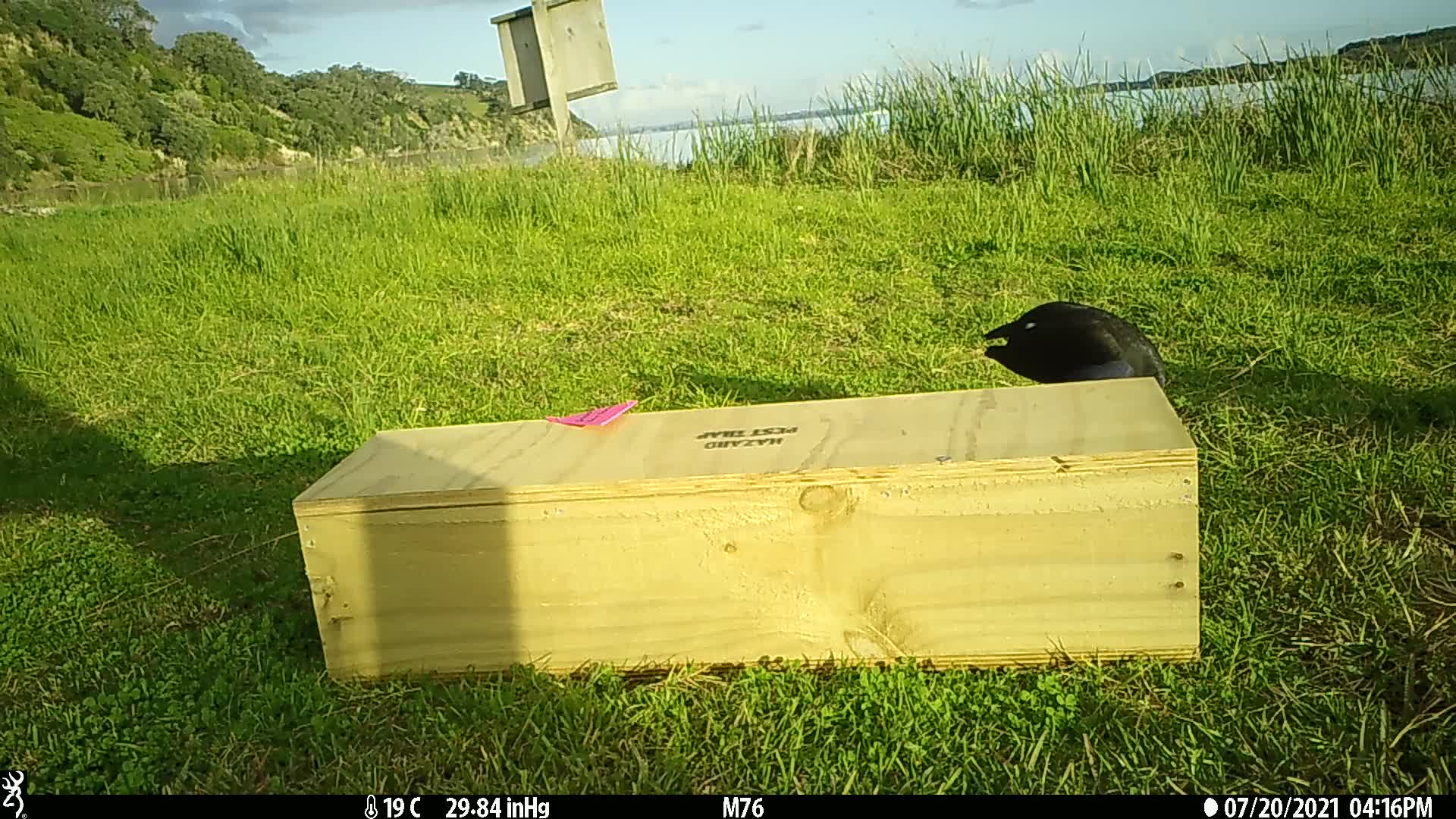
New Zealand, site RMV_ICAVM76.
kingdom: Animalia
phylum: Chordata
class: Aves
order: Gruiformes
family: Rallidae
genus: Porphyrio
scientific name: Porphyrio melanotus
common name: australasian swamphen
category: pukeko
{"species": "pukeko (australasian swamphen) (Porphyrio melanotus)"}